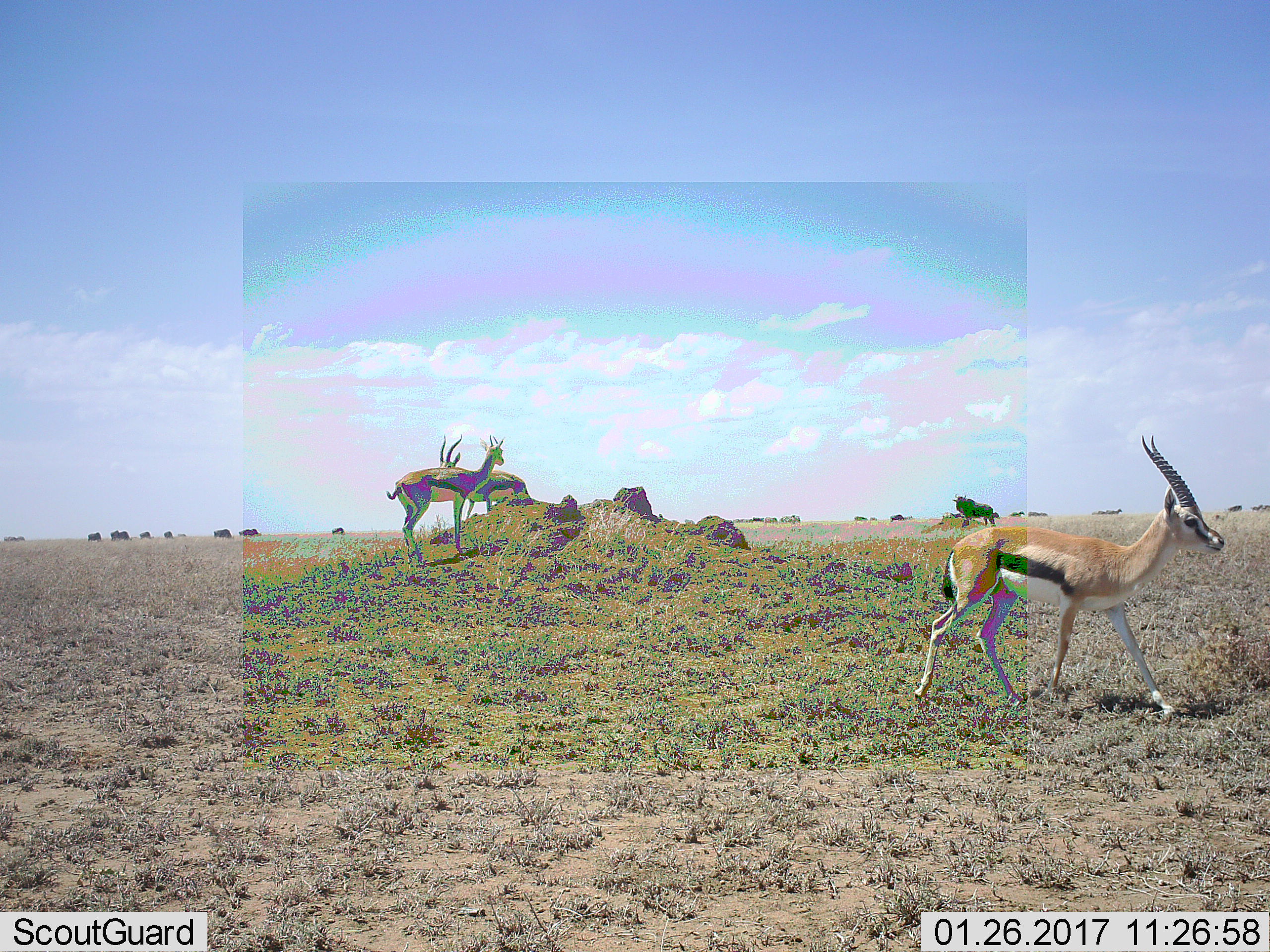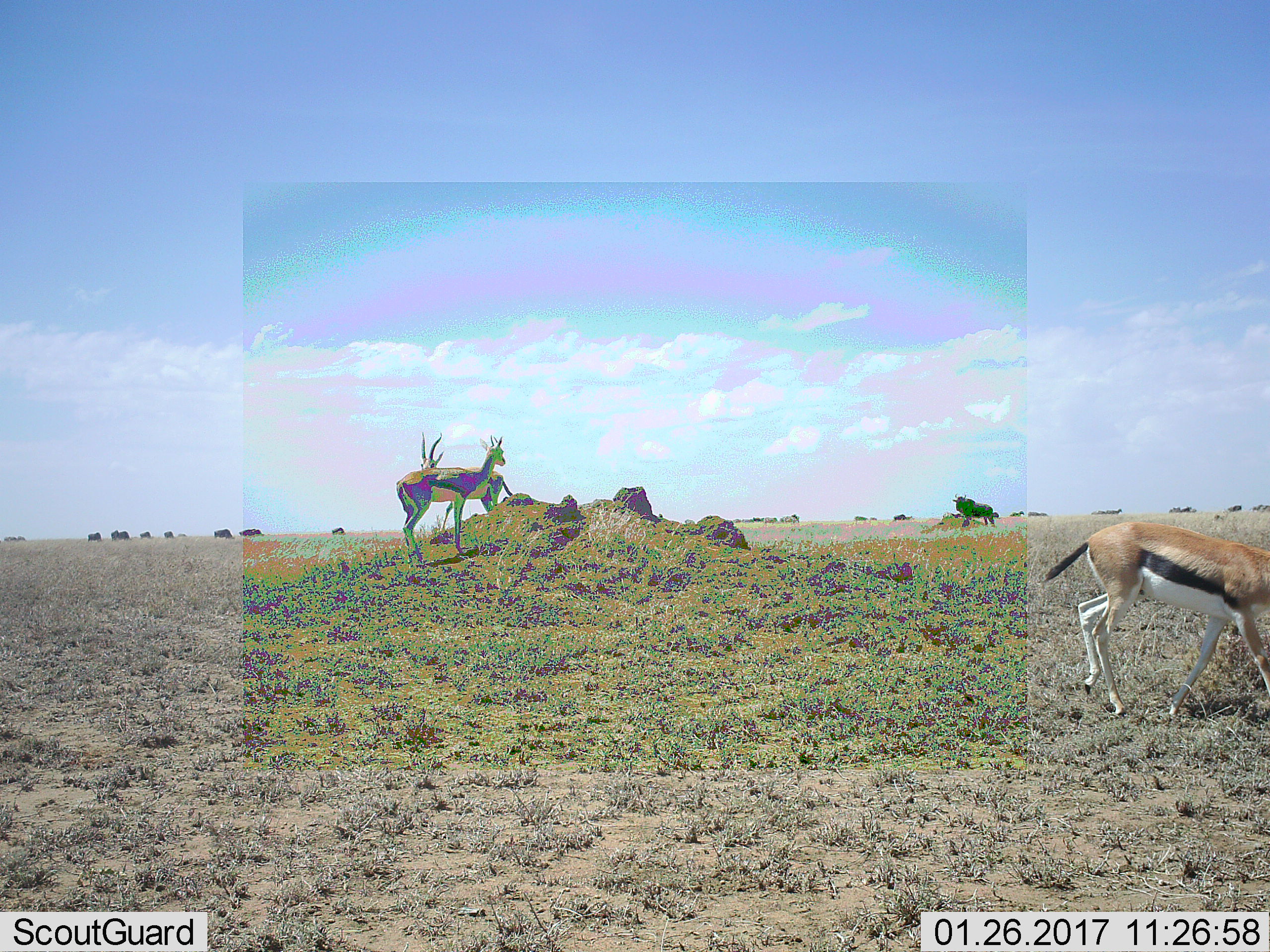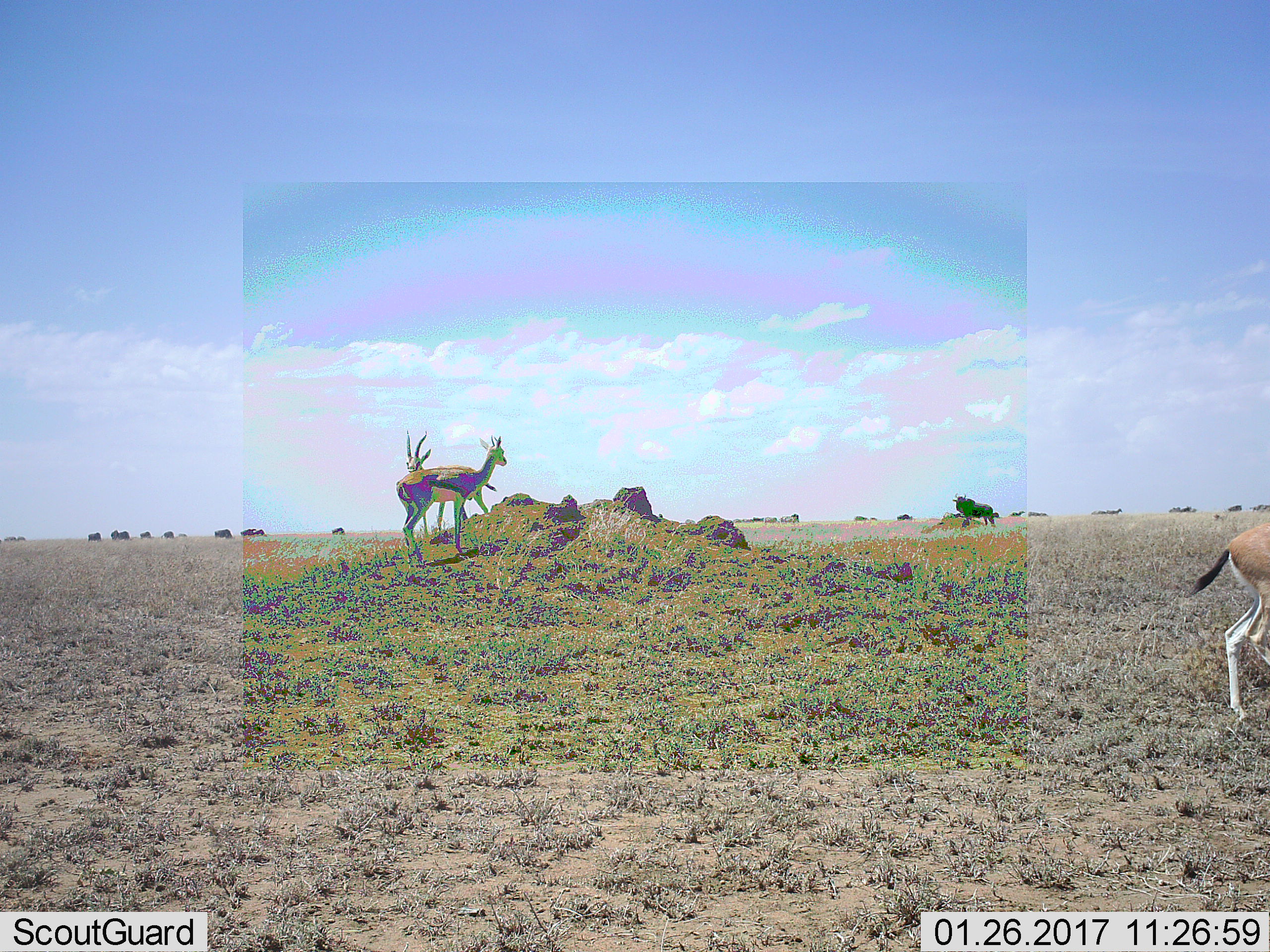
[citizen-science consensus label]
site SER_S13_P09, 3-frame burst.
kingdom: Animalia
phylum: Chordata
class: Mammalia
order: Artiodactyla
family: Bovidae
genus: Eudorcas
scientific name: Eudorcas thomsonii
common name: thomson's gazelle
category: gazellethomsons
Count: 3.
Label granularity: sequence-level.